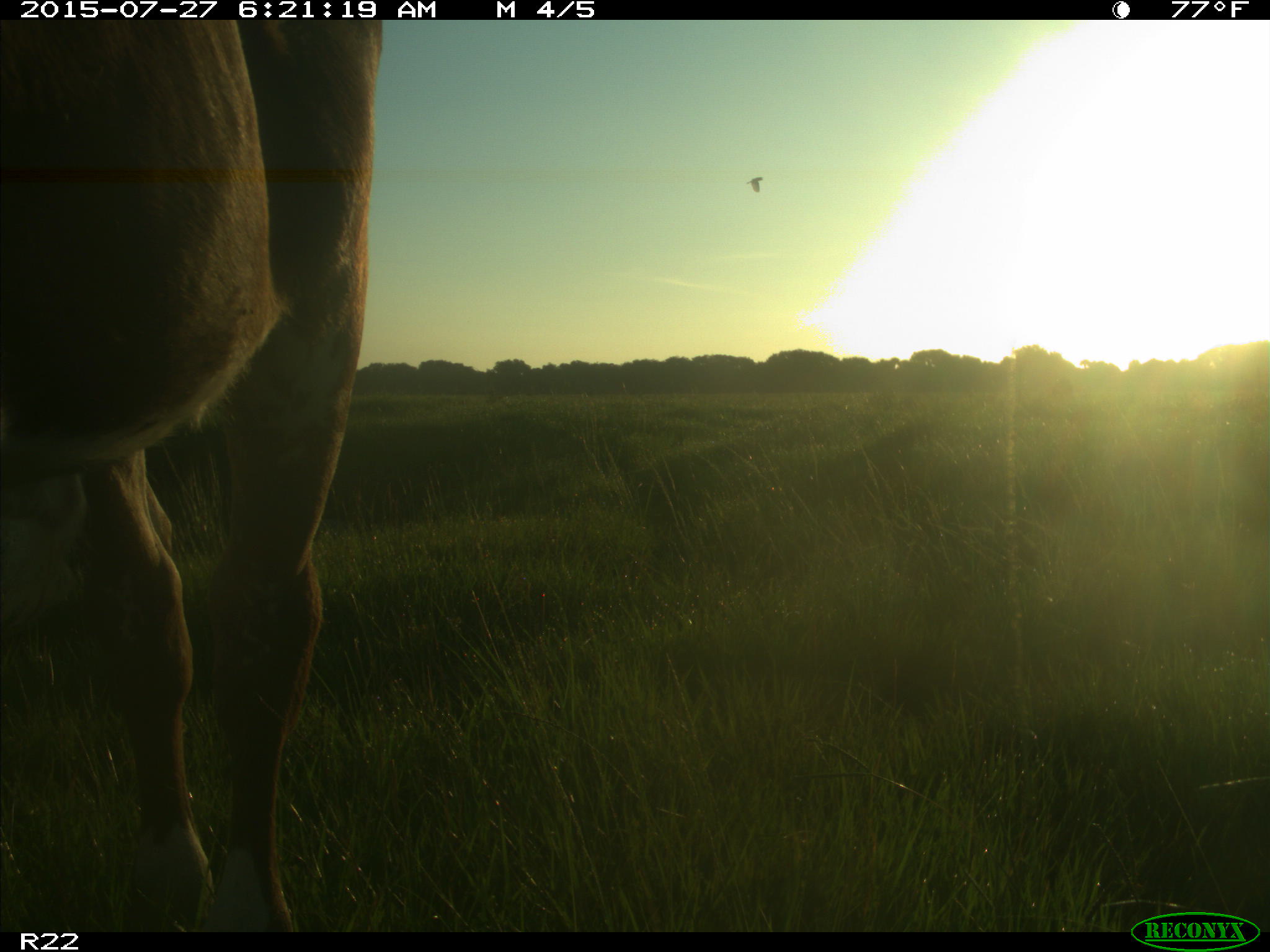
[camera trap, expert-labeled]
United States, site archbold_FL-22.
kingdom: Animalia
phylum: Chordata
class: Mammalia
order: Artiodactyla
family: Bovidae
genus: Bos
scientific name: Bos taurus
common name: domestic cow